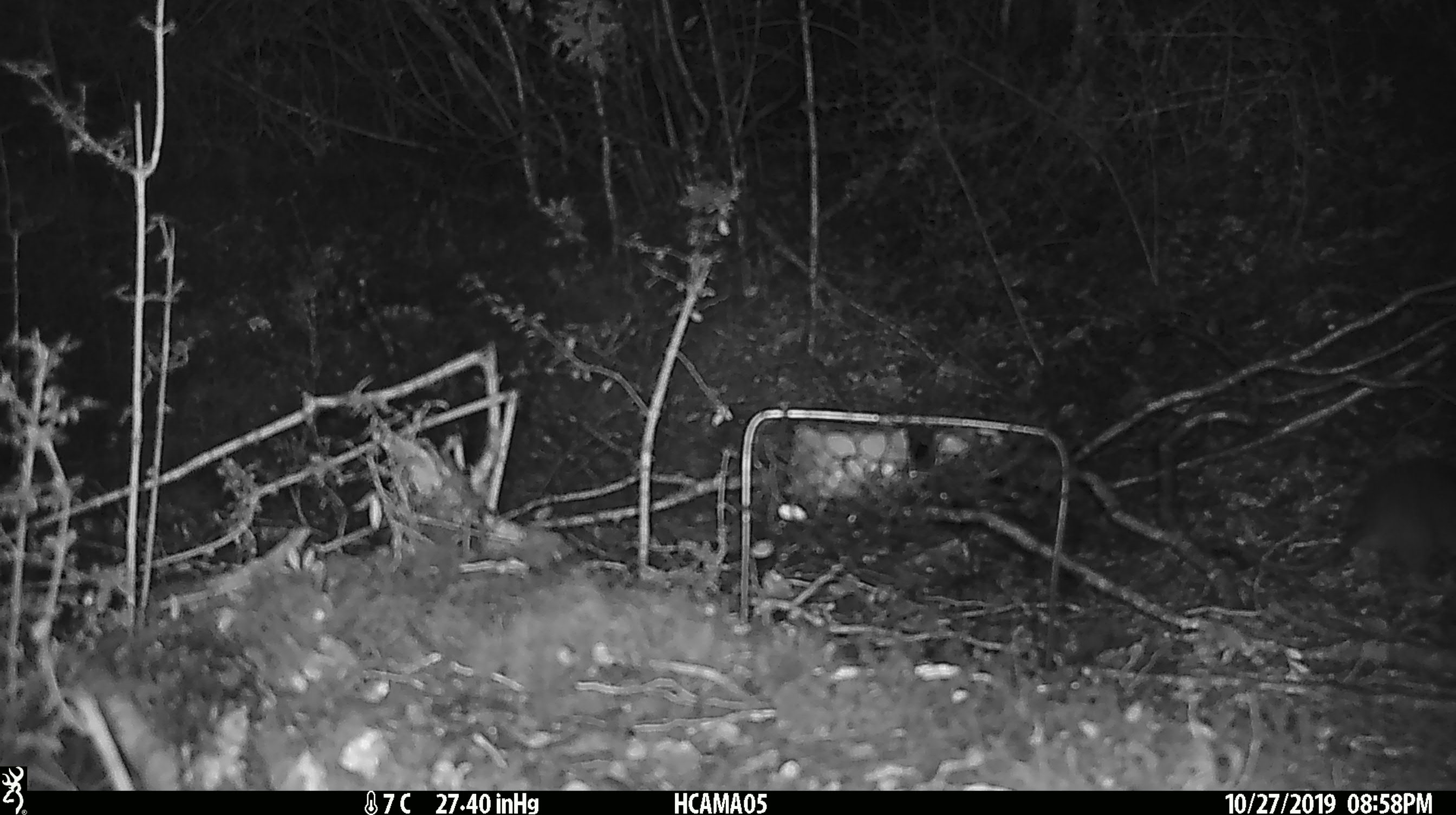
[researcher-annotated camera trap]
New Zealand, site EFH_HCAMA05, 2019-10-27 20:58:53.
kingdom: Animalia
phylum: Chordata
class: Mammalia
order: Rodentia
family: Muridae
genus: Mus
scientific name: Mus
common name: mouse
Mouse (Mus).